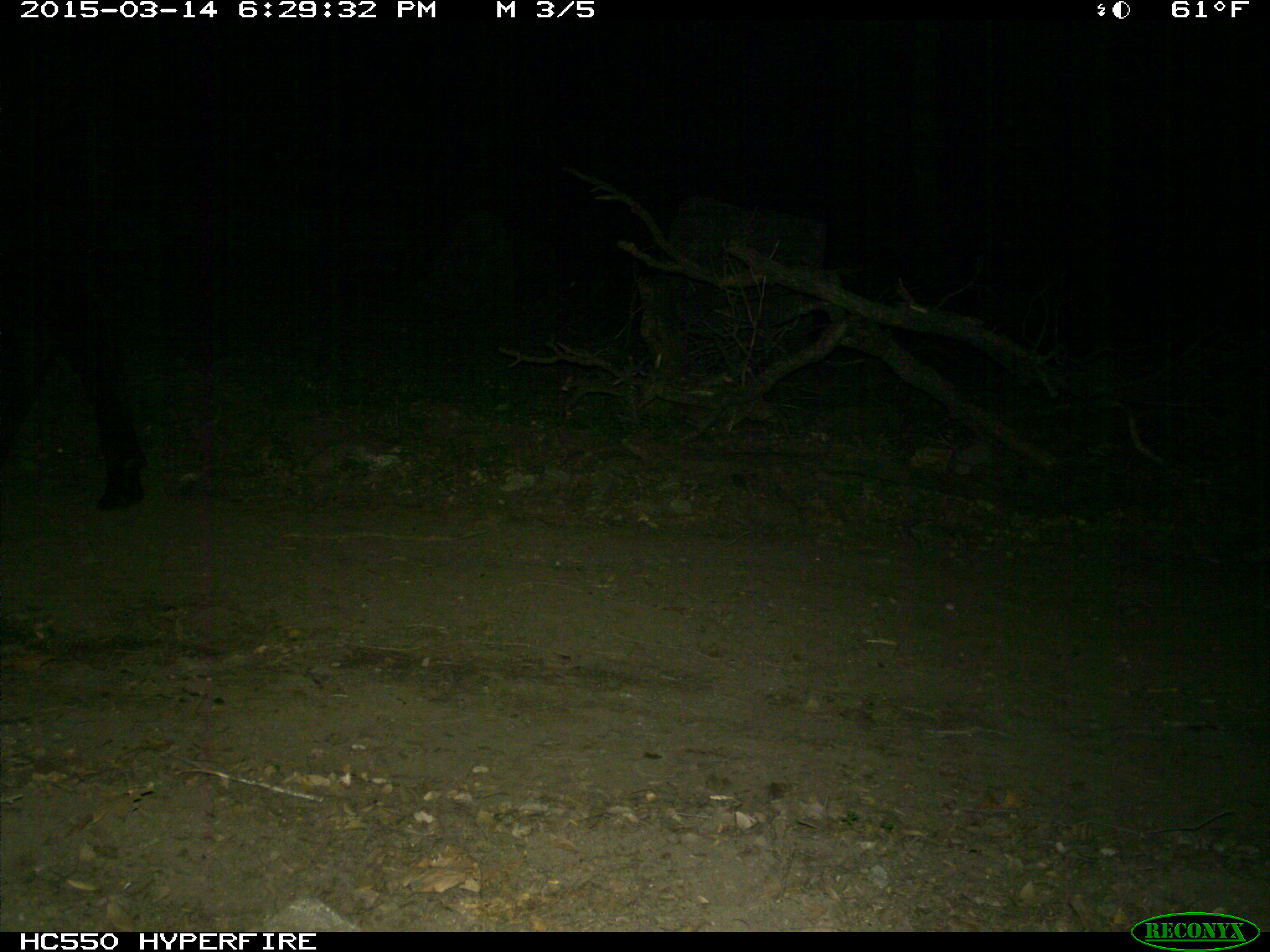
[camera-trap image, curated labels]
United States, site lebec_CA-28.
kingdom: Animalia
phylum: Chordata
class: Mammalia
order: Artiodactyla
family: Bovidae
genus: Bos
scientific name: Bos taurus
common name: domestic cow